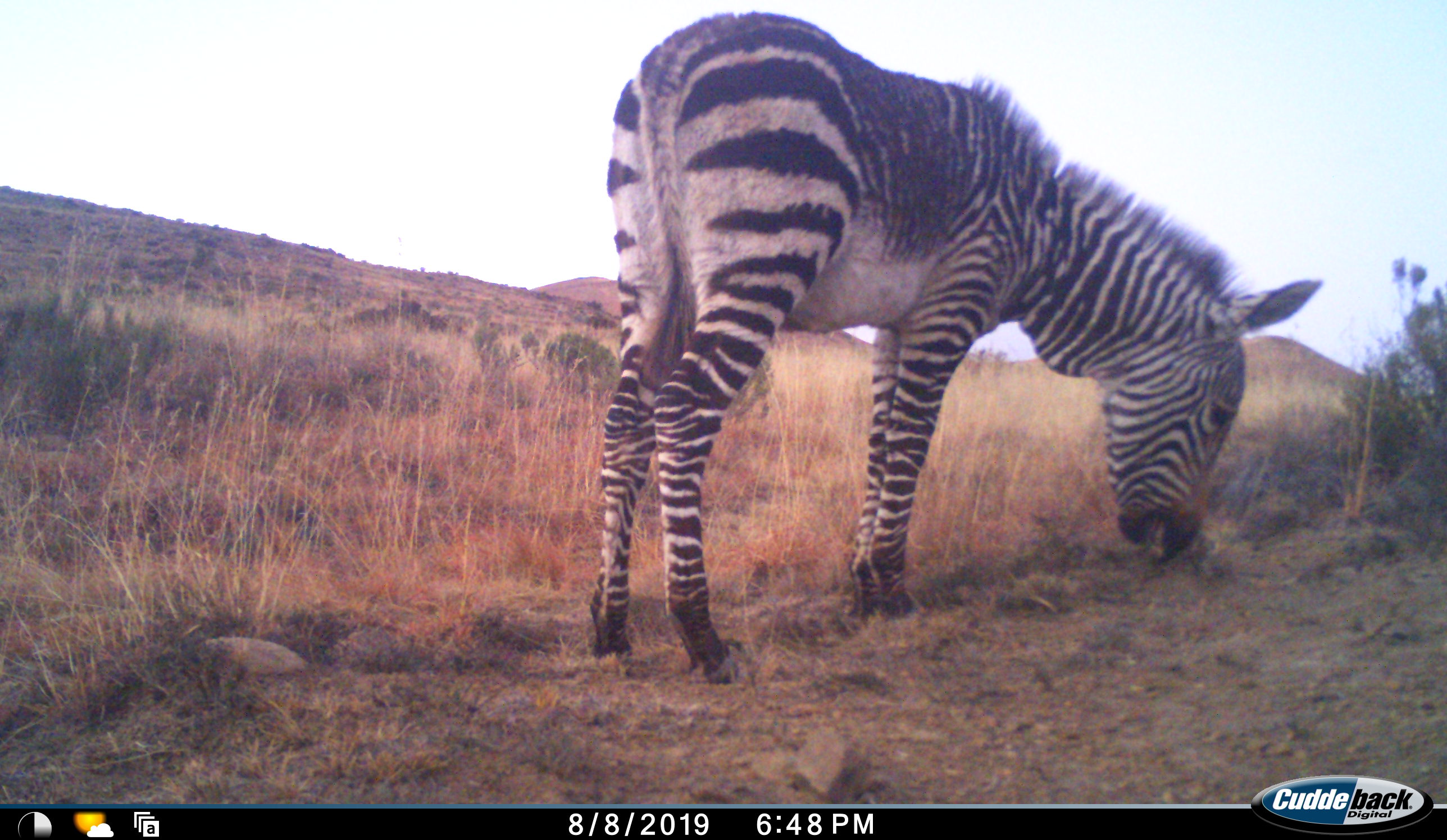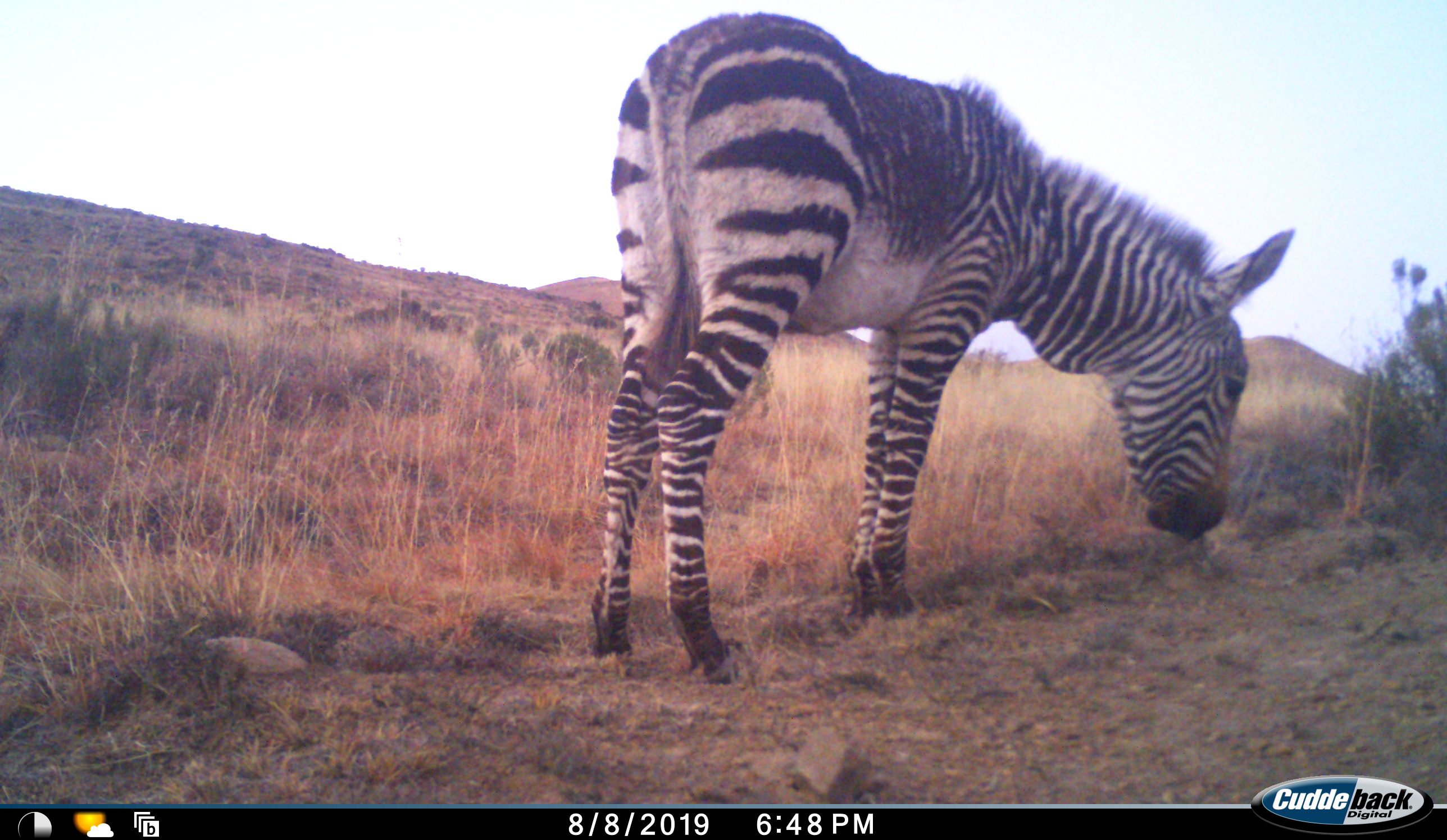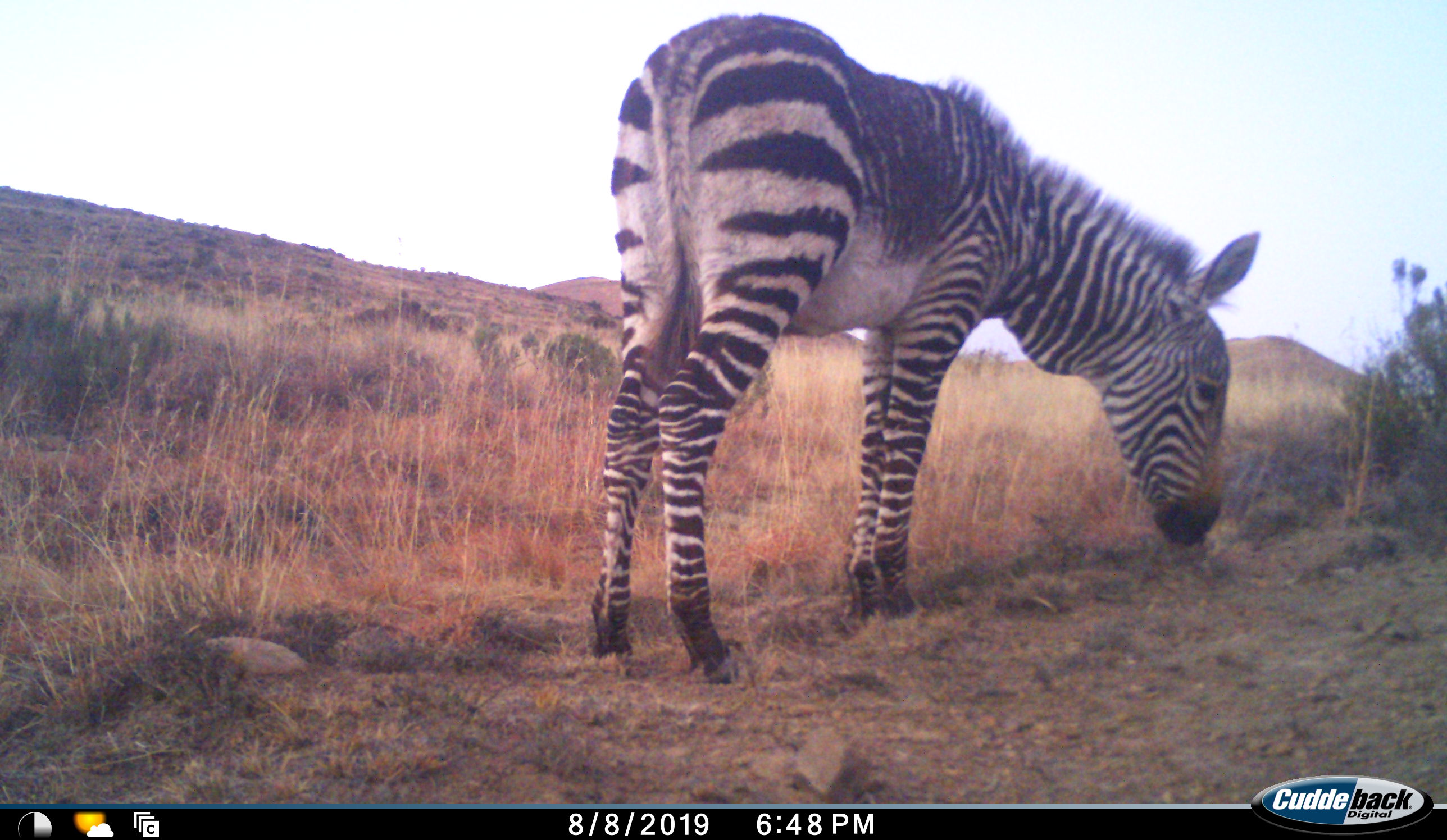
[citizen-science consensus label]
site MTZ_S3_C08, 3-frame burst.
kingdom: Animalia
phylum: Chordata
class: Mammalia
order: Perissodactyla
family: Equidae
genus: Equus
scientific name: Equus zebra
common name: mountain zebra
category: zebramountain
Zebramountain (mountain zebra) (Equus zebra), count 1. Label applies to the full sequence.